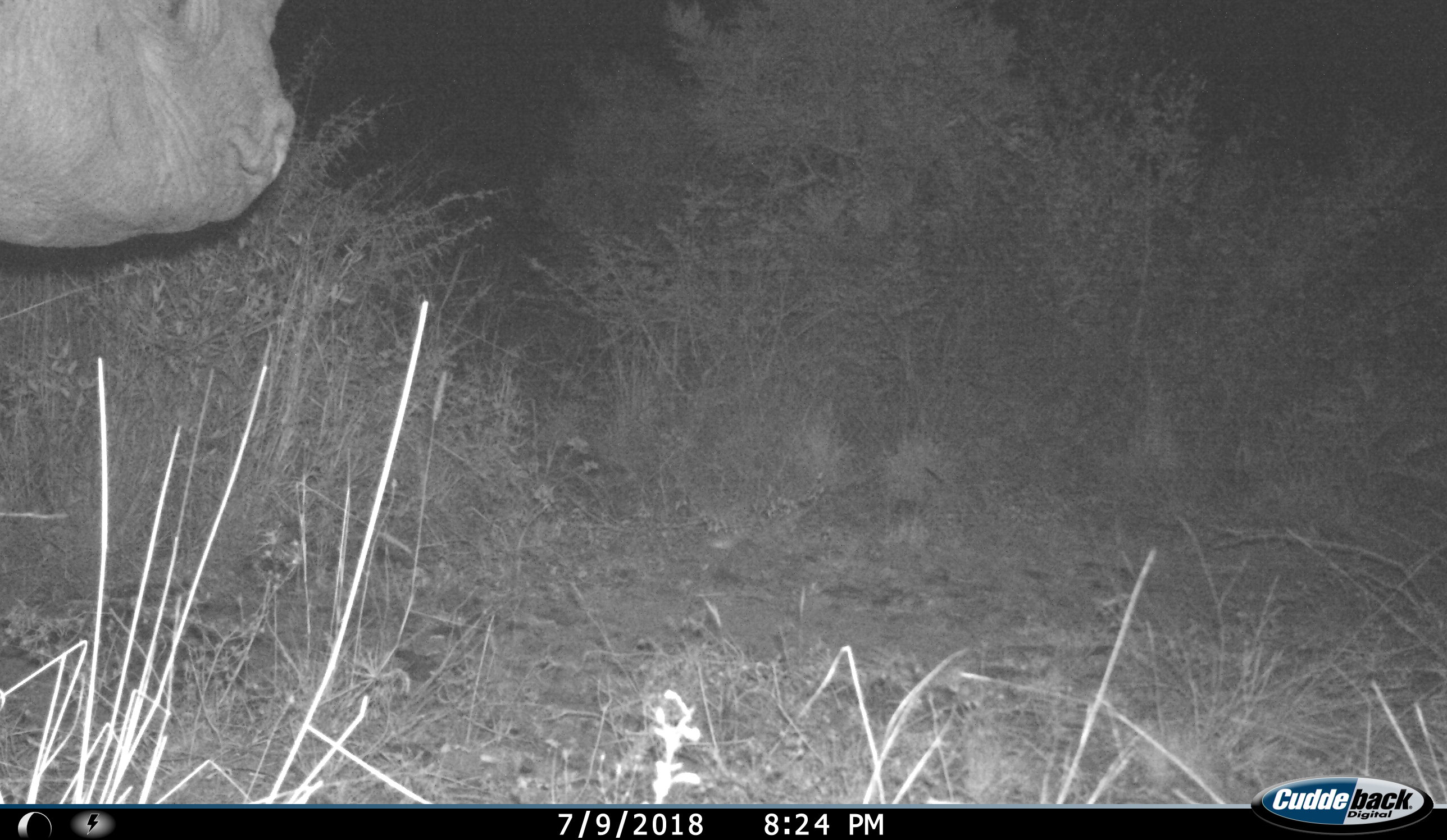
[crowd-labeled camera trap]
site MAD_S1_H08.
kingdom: Animalia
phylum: Chordata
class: Mammalia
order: Perissodactyla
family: Rhinocerotidae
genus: Ceratotherium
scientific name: Ceratotherium simum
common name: white rhinoceros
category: rhinoceroswhite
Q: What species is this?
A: Rhinoceroswhite (white rhinoceros) (Ceratotherium simum).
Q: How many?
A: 1.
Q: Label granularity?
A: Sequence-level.